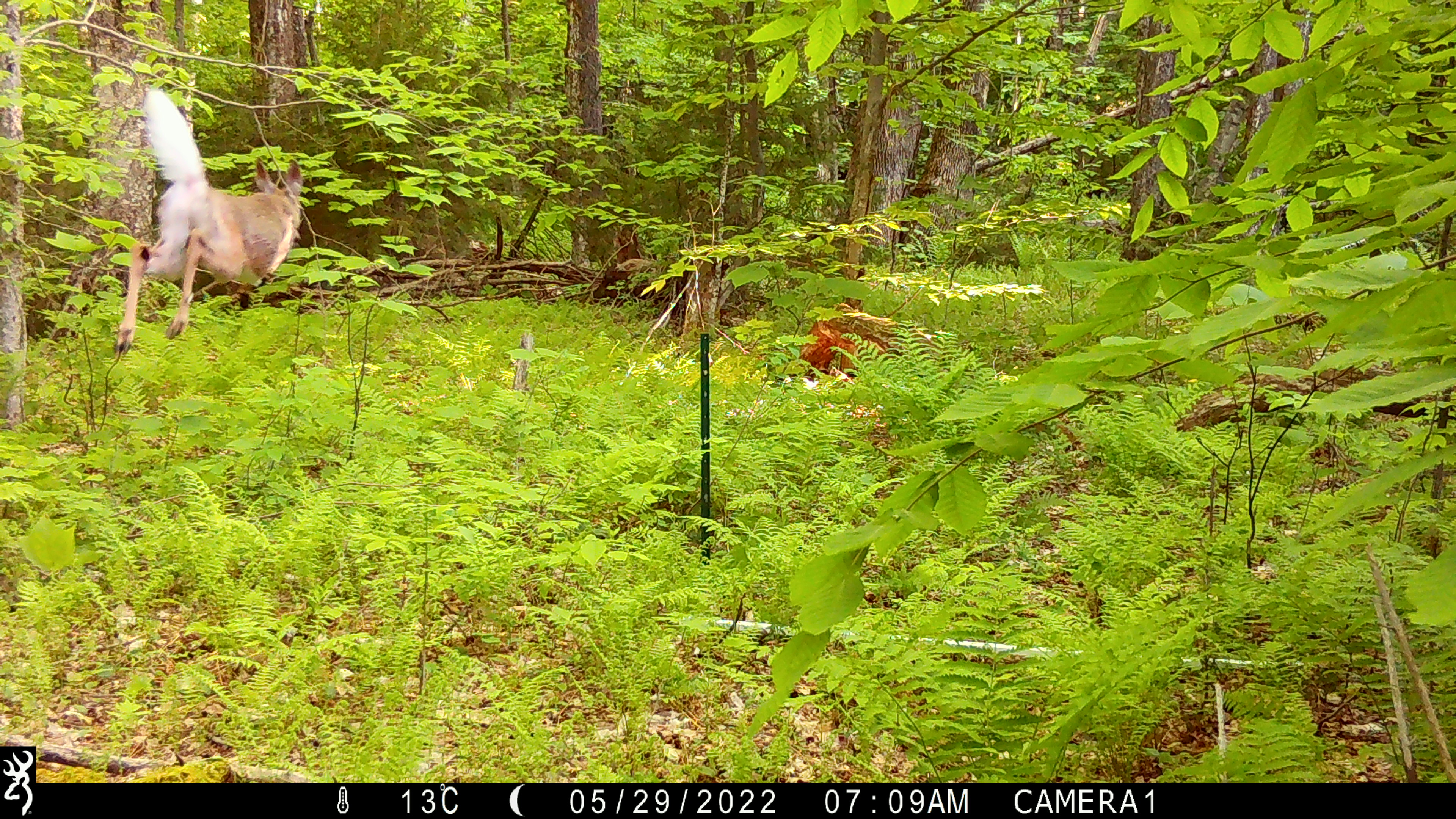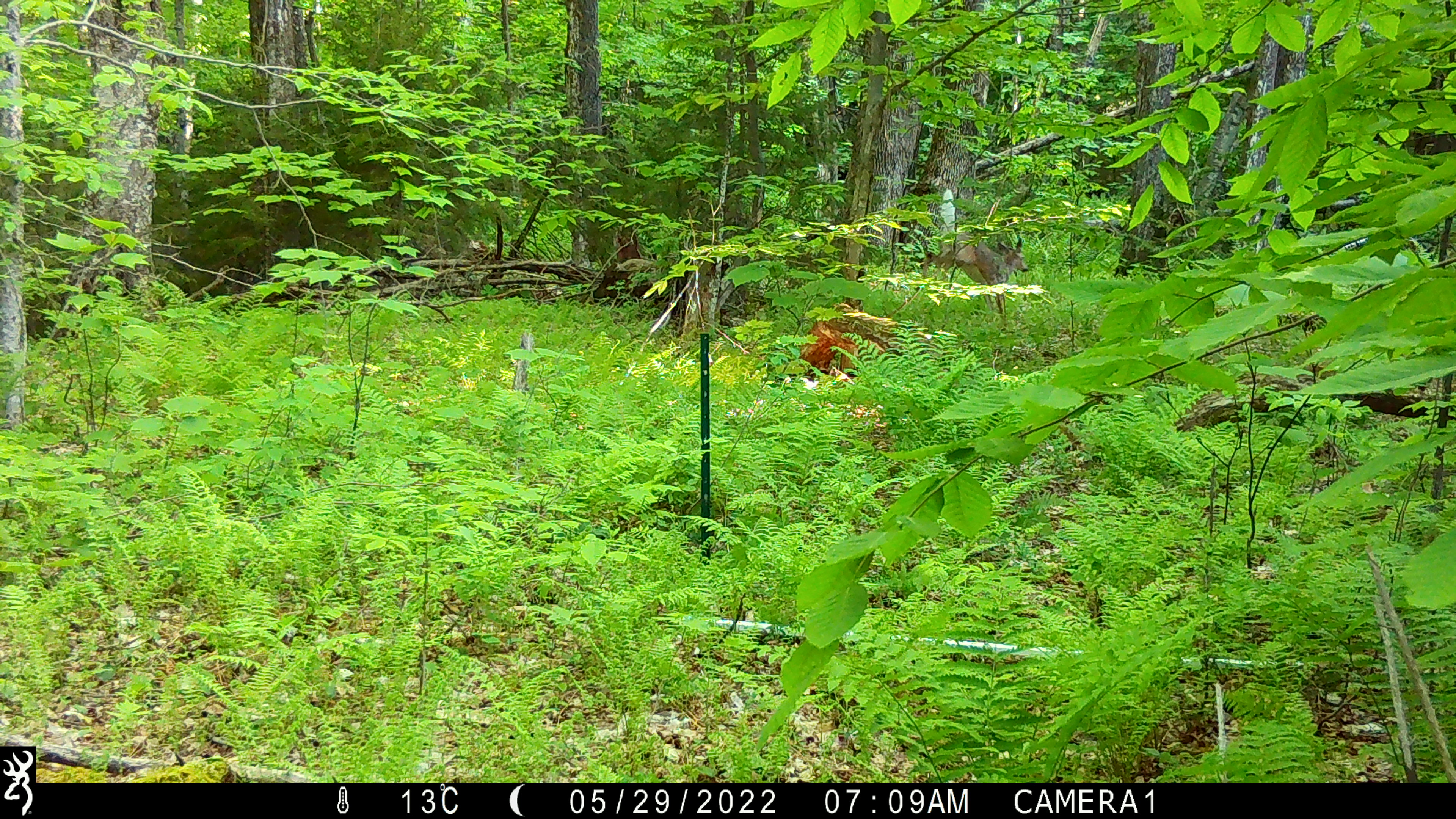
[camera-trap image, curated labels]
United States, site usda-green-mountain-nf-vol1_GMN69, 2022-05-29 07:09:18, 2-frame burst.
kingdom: Animalia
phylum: Chordata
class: Mammalia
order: Artiodactyla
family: Cervidae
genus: Odocoileus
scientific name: Odocoileus virginianus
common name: white-tailed deer